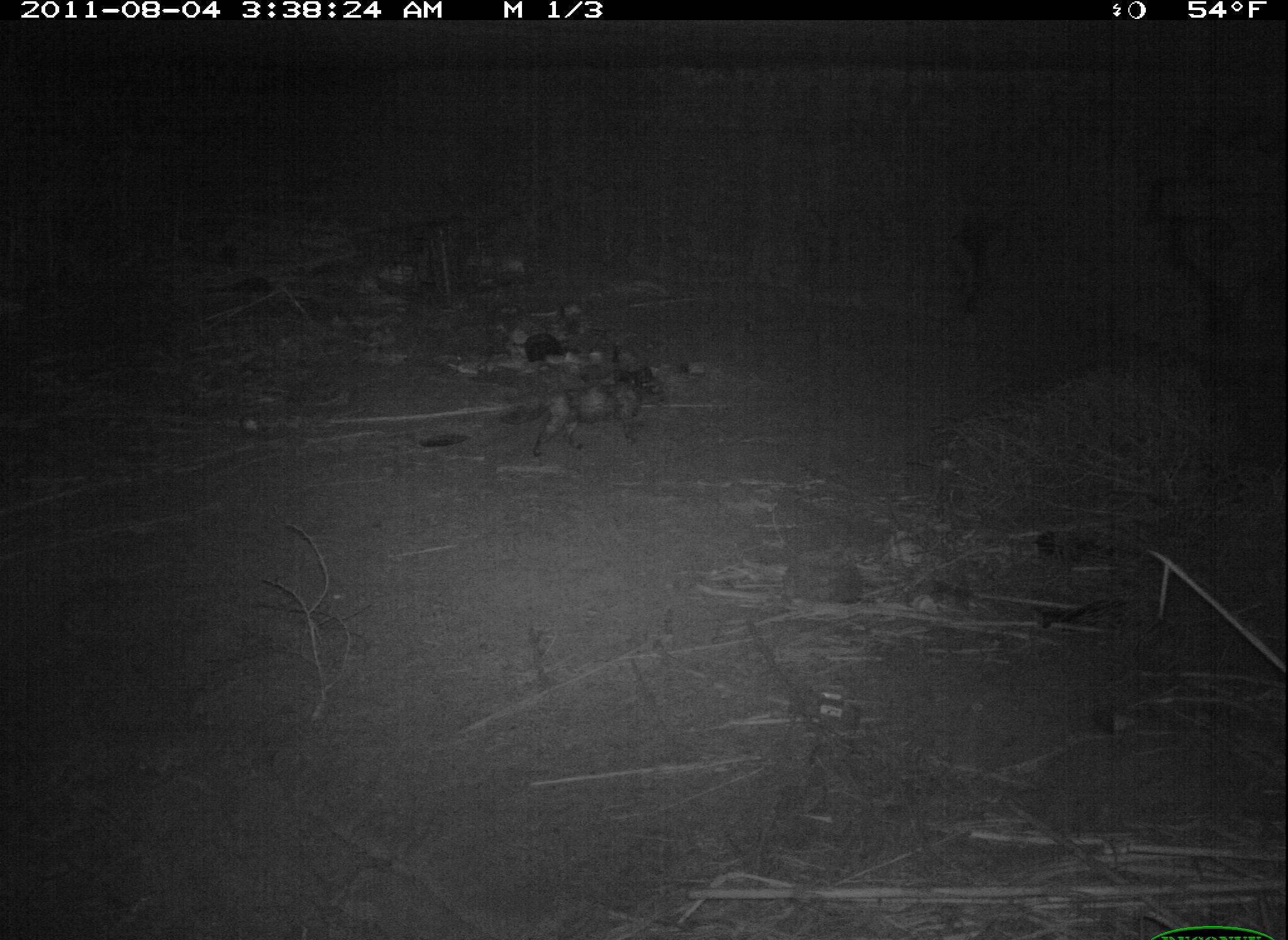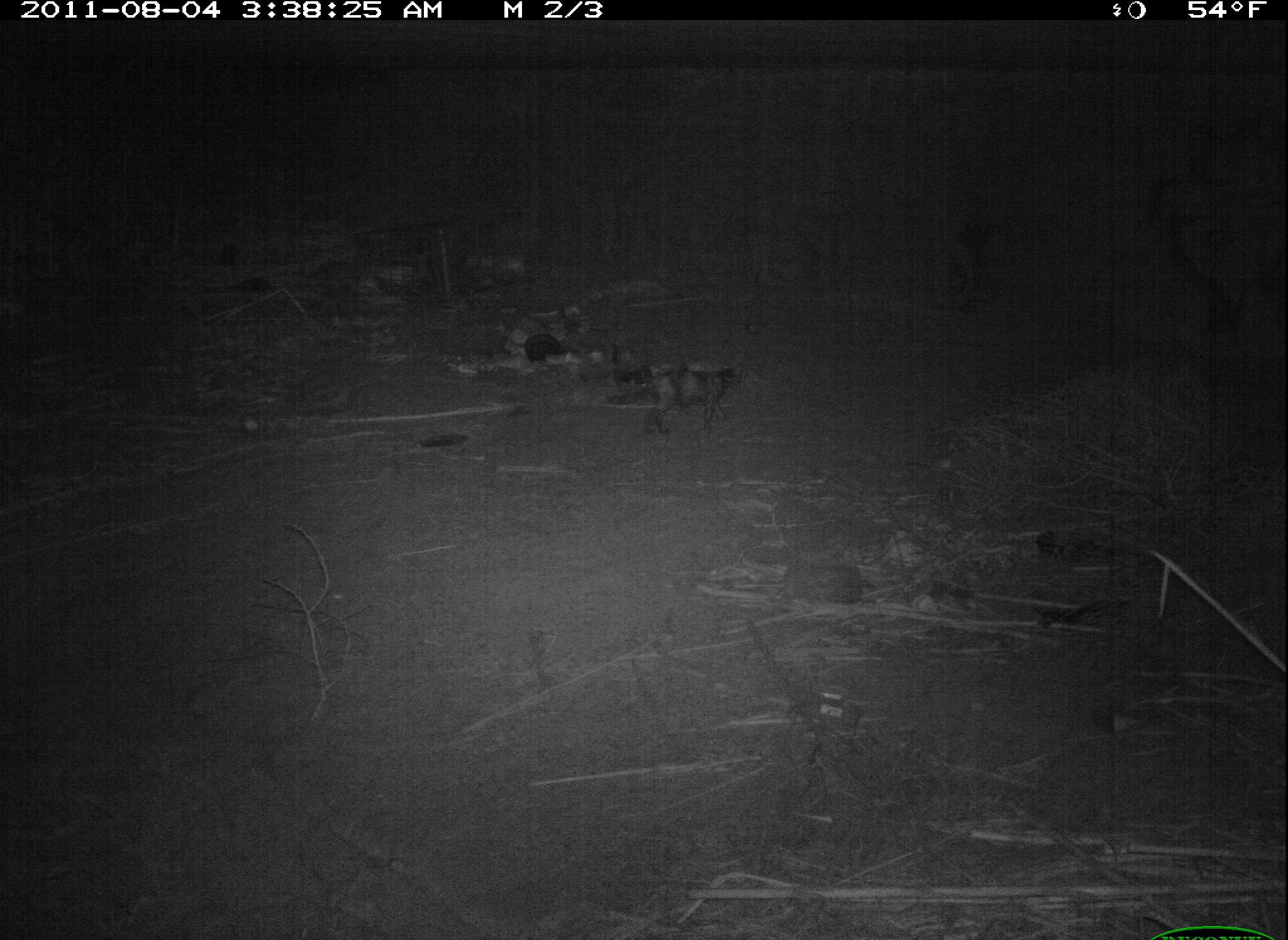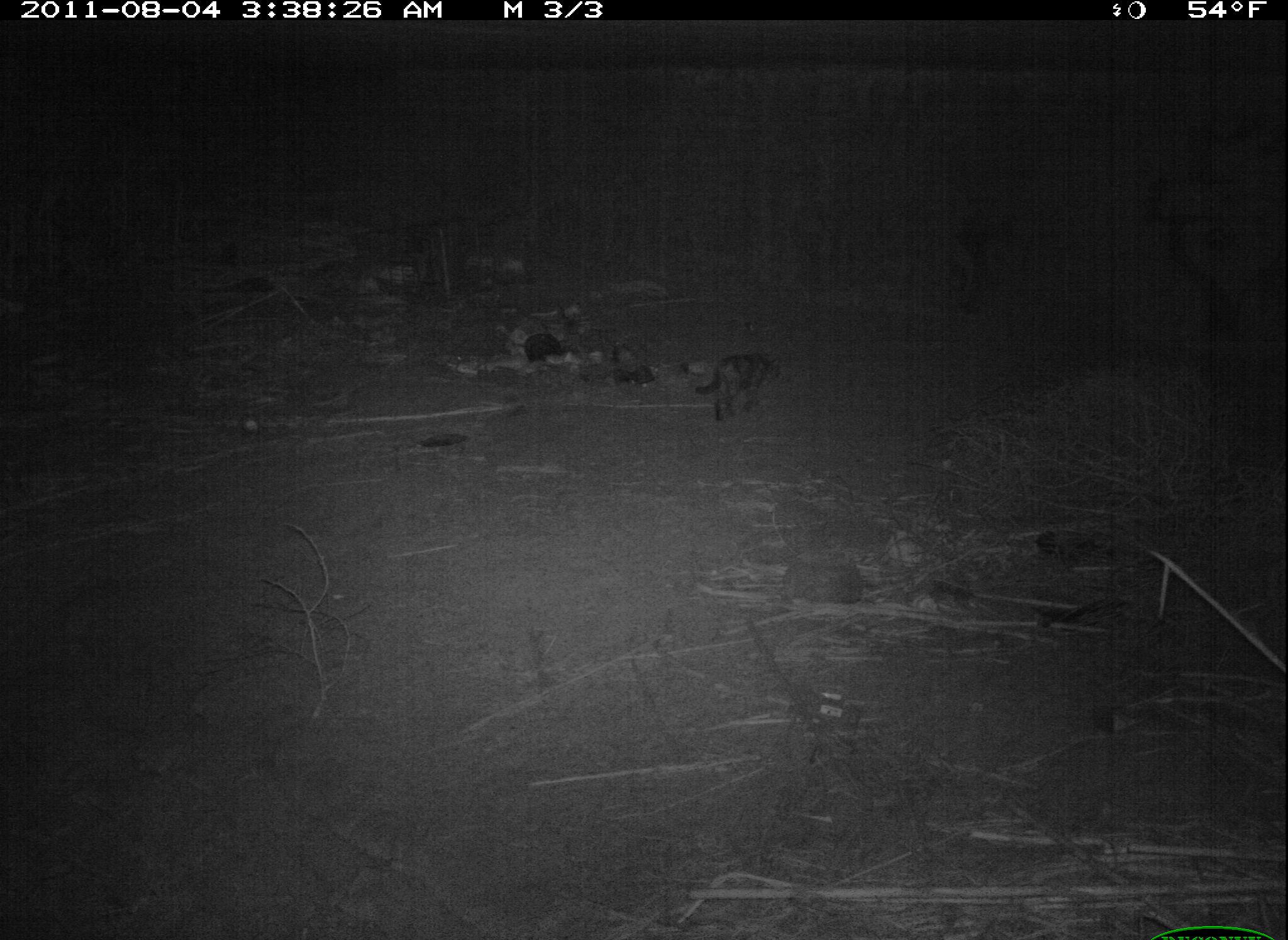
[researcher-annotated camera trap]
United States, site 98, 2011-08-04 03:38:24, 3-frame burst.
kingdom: Animalia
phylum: Chordata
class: Mammalia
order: Carnivora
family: Felidae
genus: Felis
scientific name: Felis catus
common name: cat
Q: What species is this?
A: Cat (Felis catus).